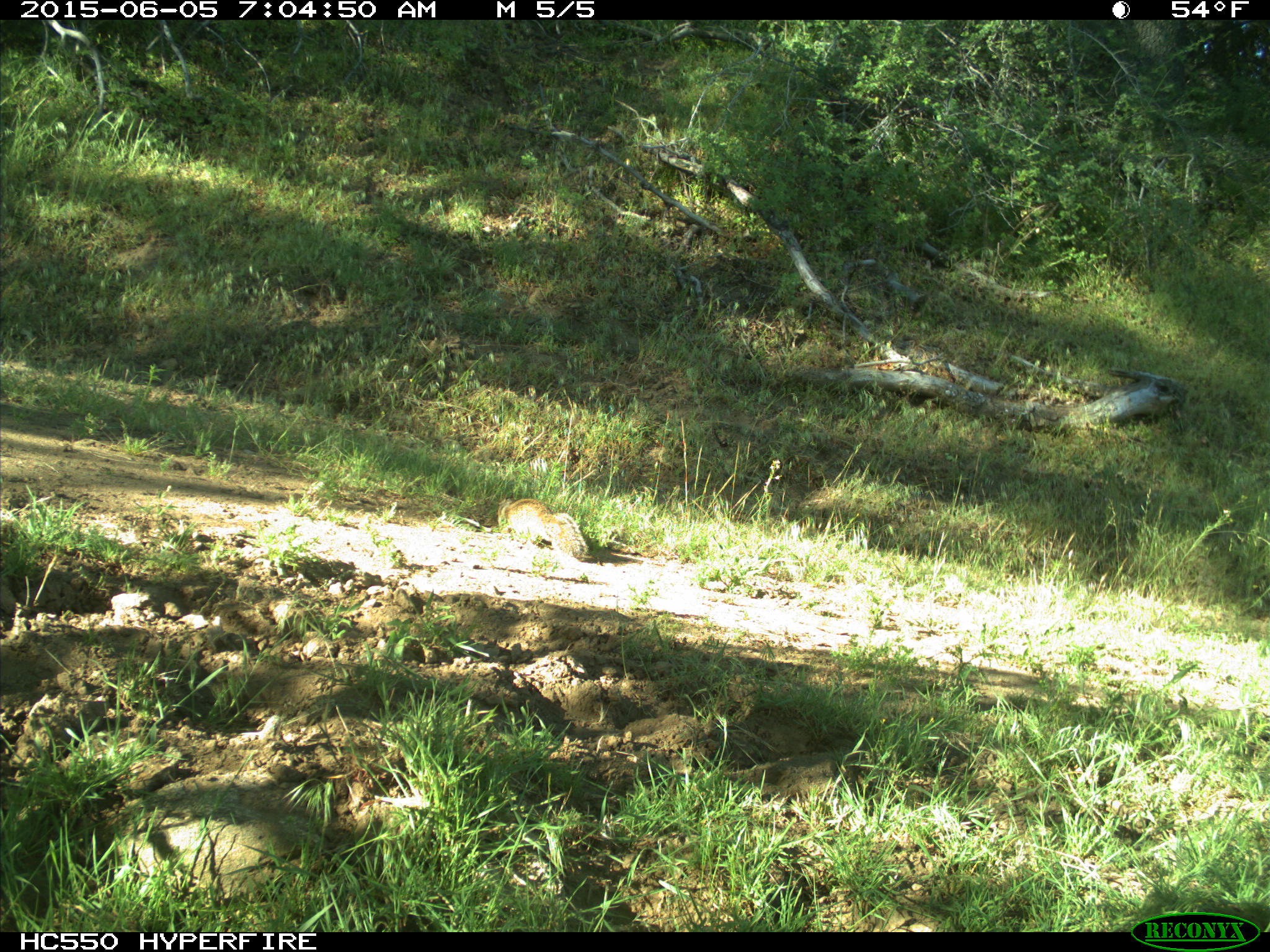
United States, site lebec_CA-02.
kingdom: Animalia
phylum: Chordata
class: Mammalia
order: Rodentia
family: Sciuridae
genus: Otospermophilus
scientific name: Otospermophilus beecheyi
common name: california ground squirrel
Otospermophilus beecheyi (california ground squirrel).